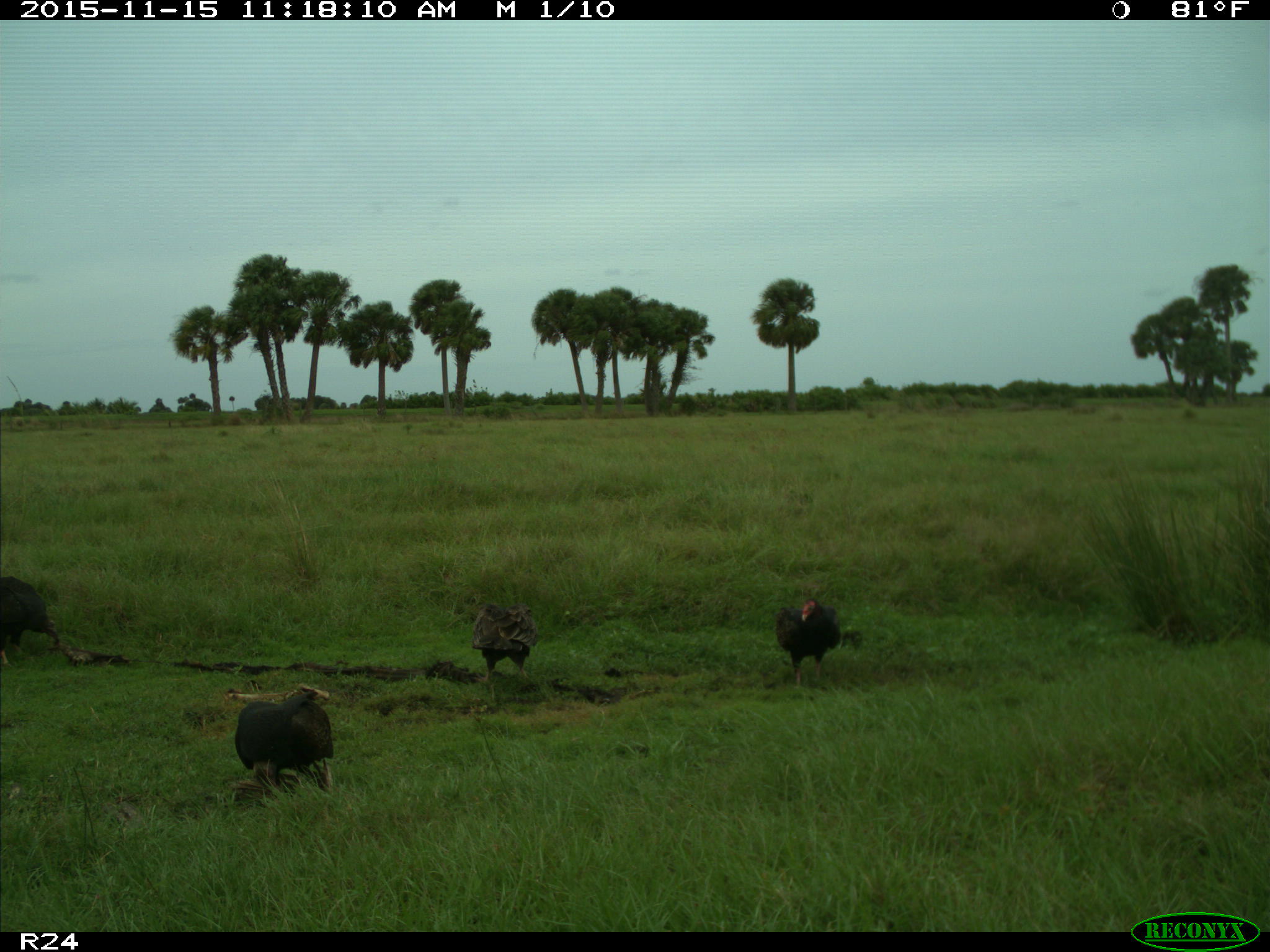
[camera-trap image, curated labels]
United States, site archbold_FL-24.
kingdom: Animalia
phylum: Chordata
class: Aves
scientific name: Aves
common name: birds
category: unidentified bird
Unidentified bird (birds) (Aves).